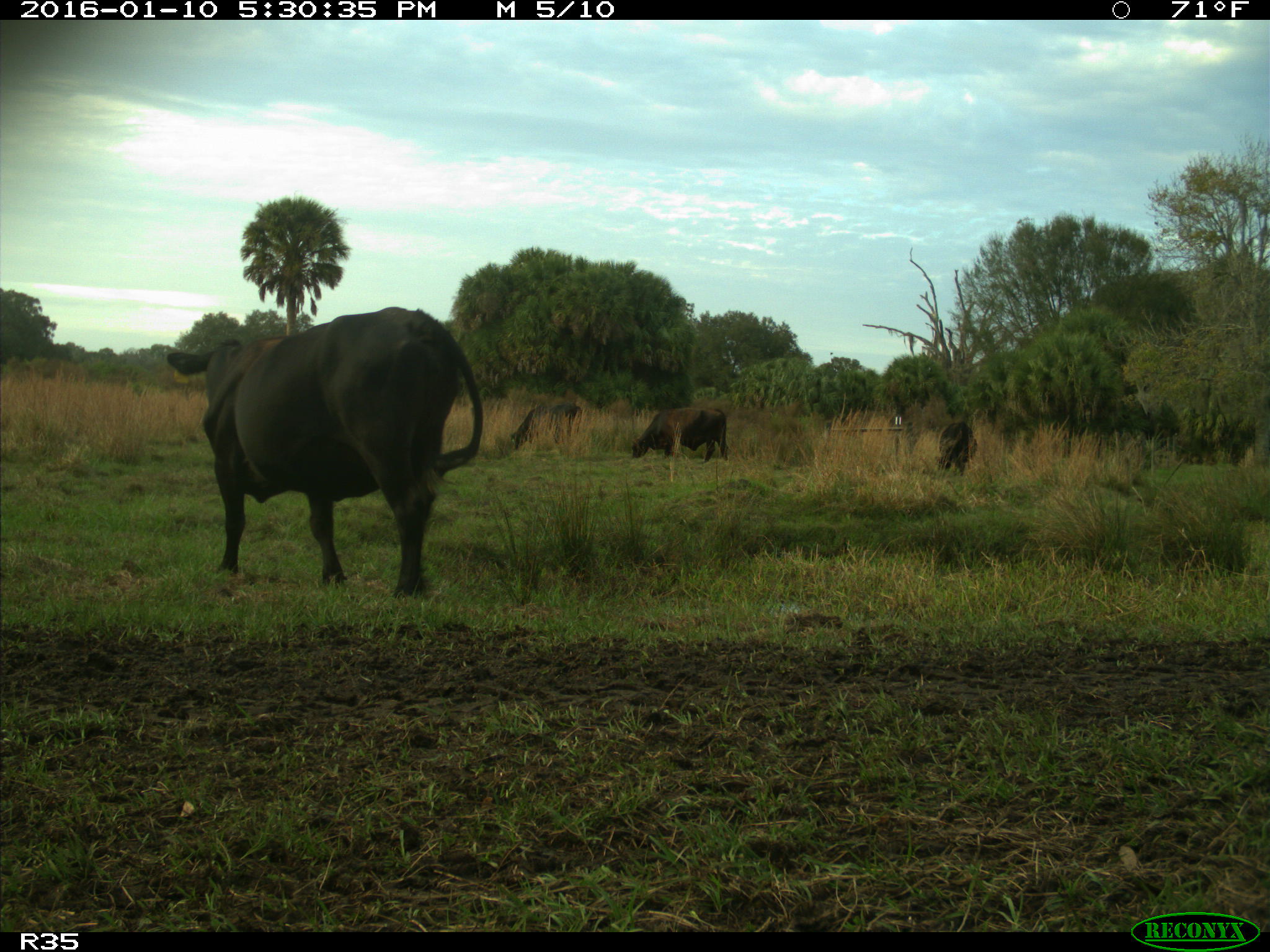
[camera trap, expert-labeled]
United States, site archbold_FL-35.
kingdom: Animalia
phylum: Chordata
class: Mammalia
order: Artiodactyla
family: Bovidae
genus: Bos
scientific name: Bos taurus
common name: domestic cow